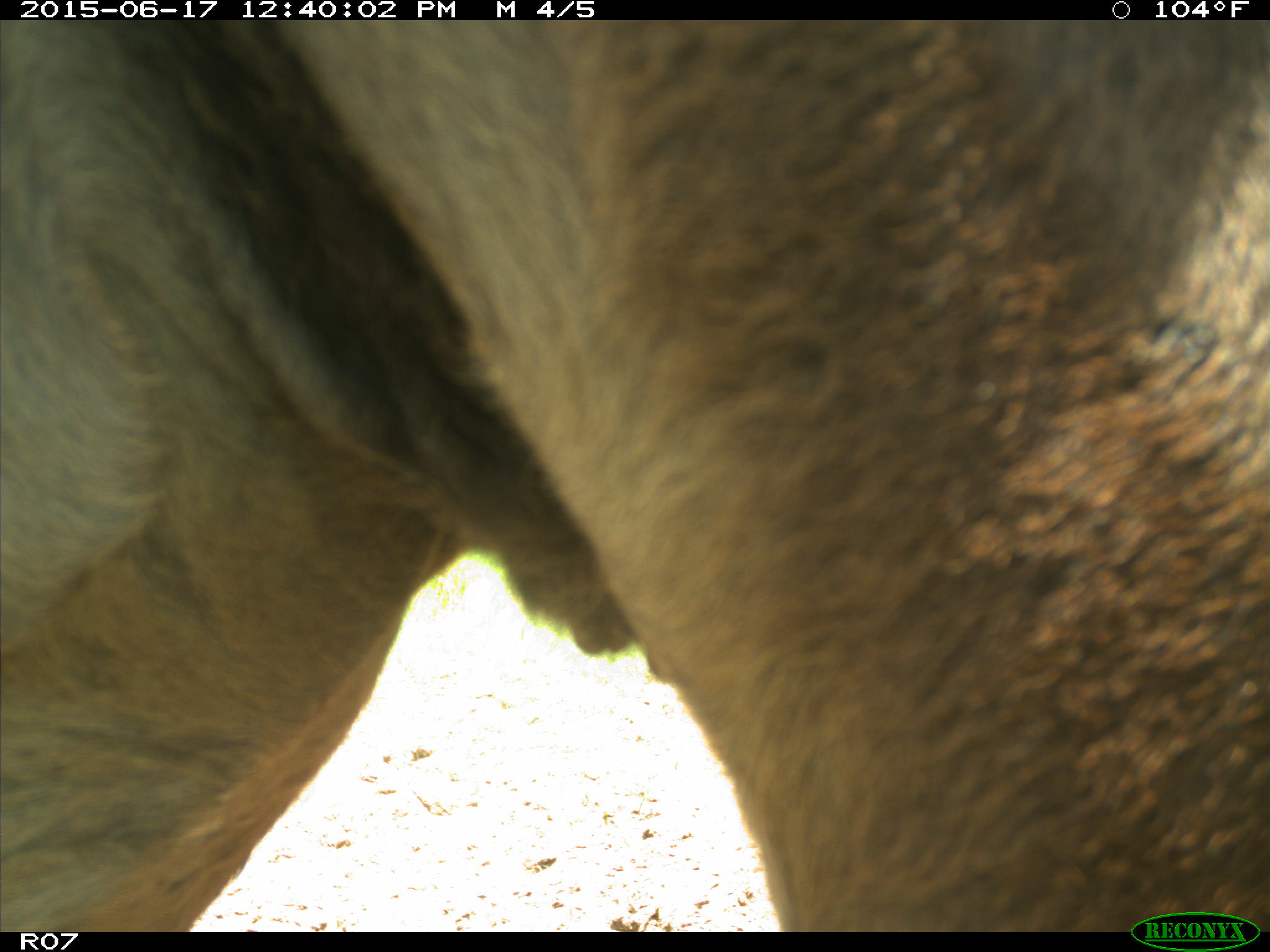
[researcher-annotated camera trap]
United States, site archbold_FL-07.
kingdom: Animalia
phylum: Chordata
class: Mammalia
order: Artiodactyla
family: Bovidae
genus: Bos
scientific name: Bos taurus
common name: domestic cow